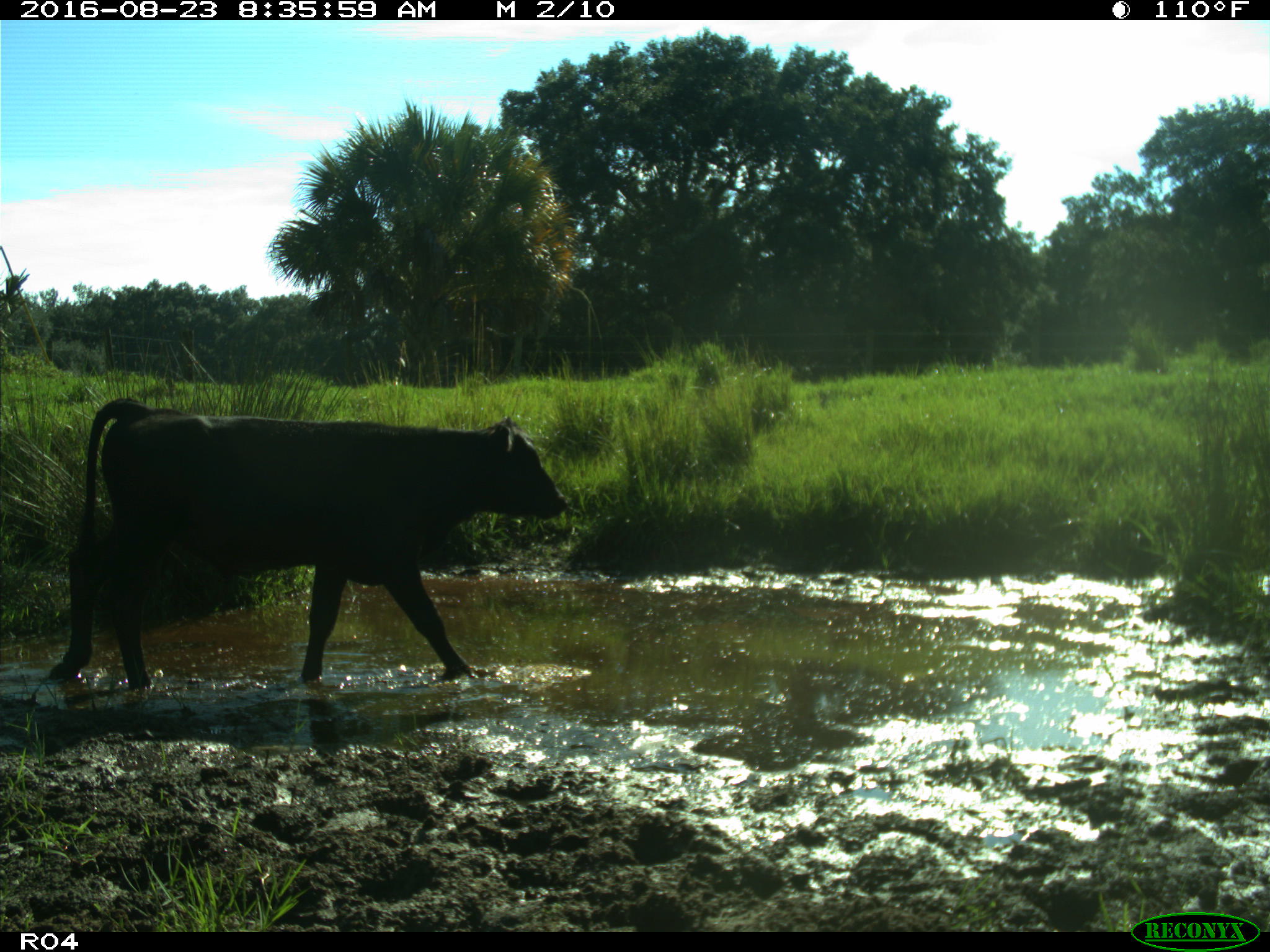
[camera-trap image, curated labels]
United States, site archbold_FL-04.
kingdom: Animalia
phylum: Chordata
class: Mammalia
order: Artiodactyla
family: Bovidae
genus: Bos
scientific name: Bos taurus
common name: domestic cow